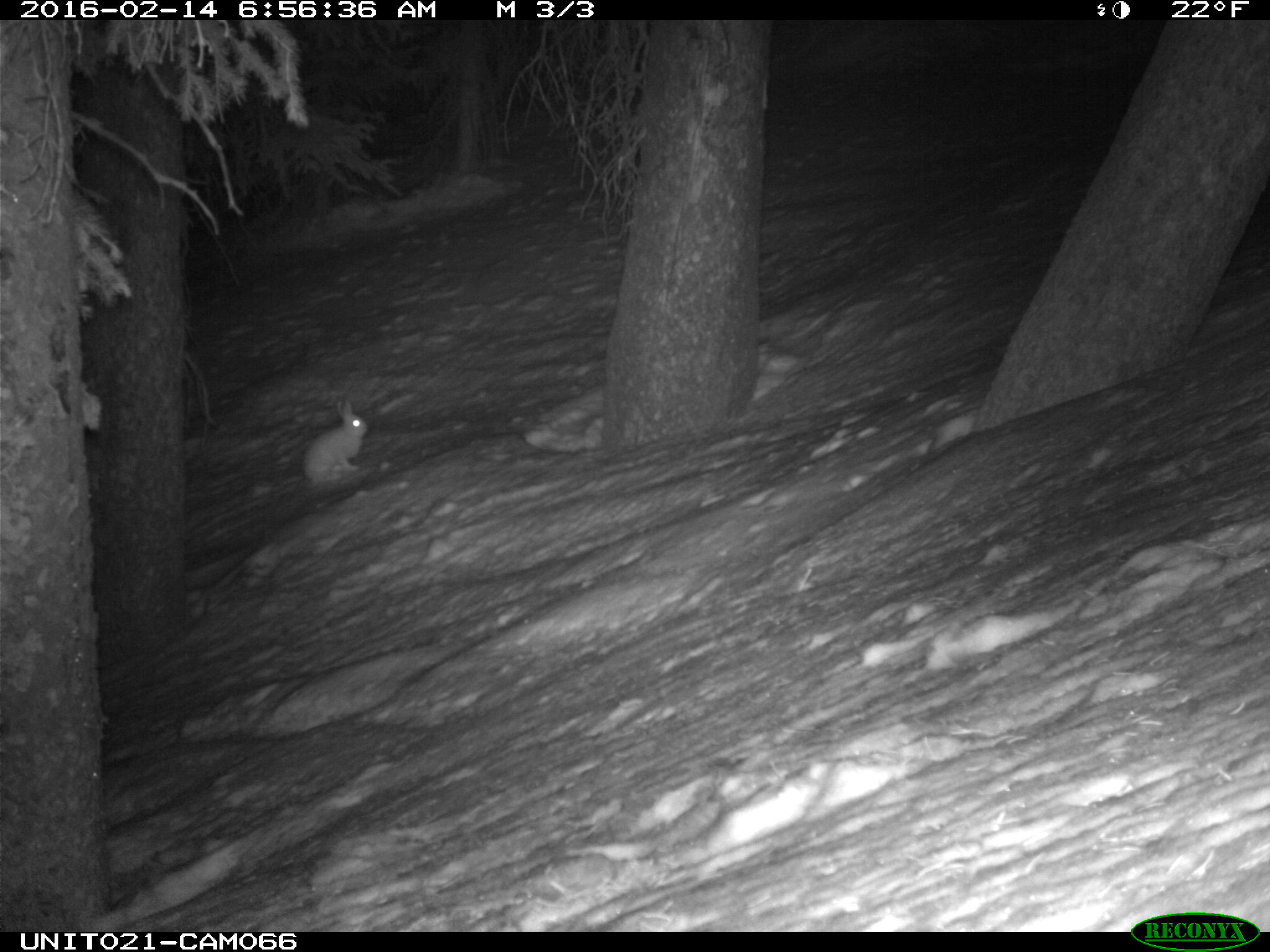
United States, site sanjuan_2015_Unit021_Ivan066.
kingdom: Animalia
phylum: Chordata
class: Mammalia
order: Lagomorpha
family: Leporidae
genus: Lepus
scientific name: Lepus americanus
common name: snowshoe hare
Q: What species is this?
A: Lepus americanus (snowshoe hare).